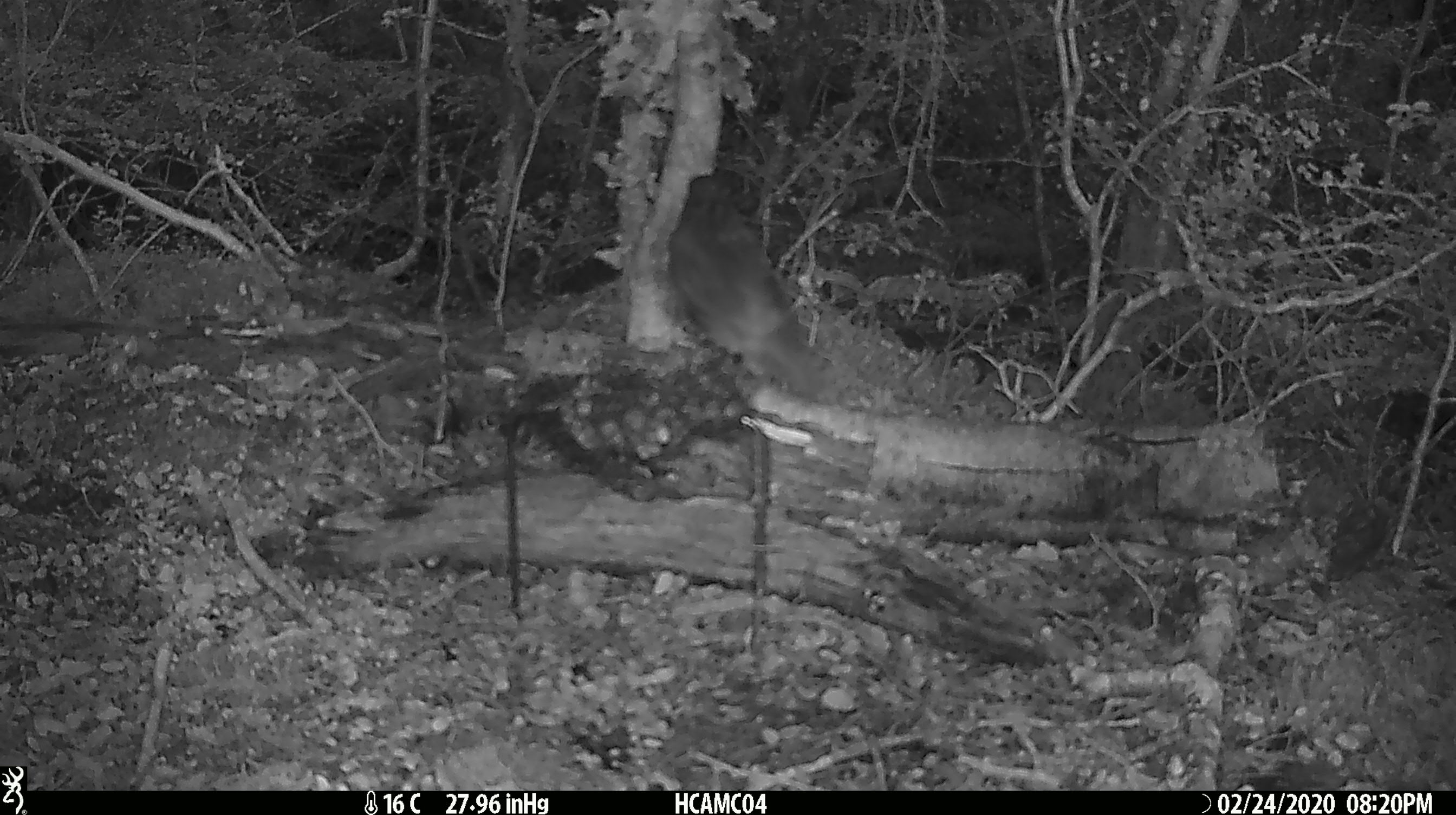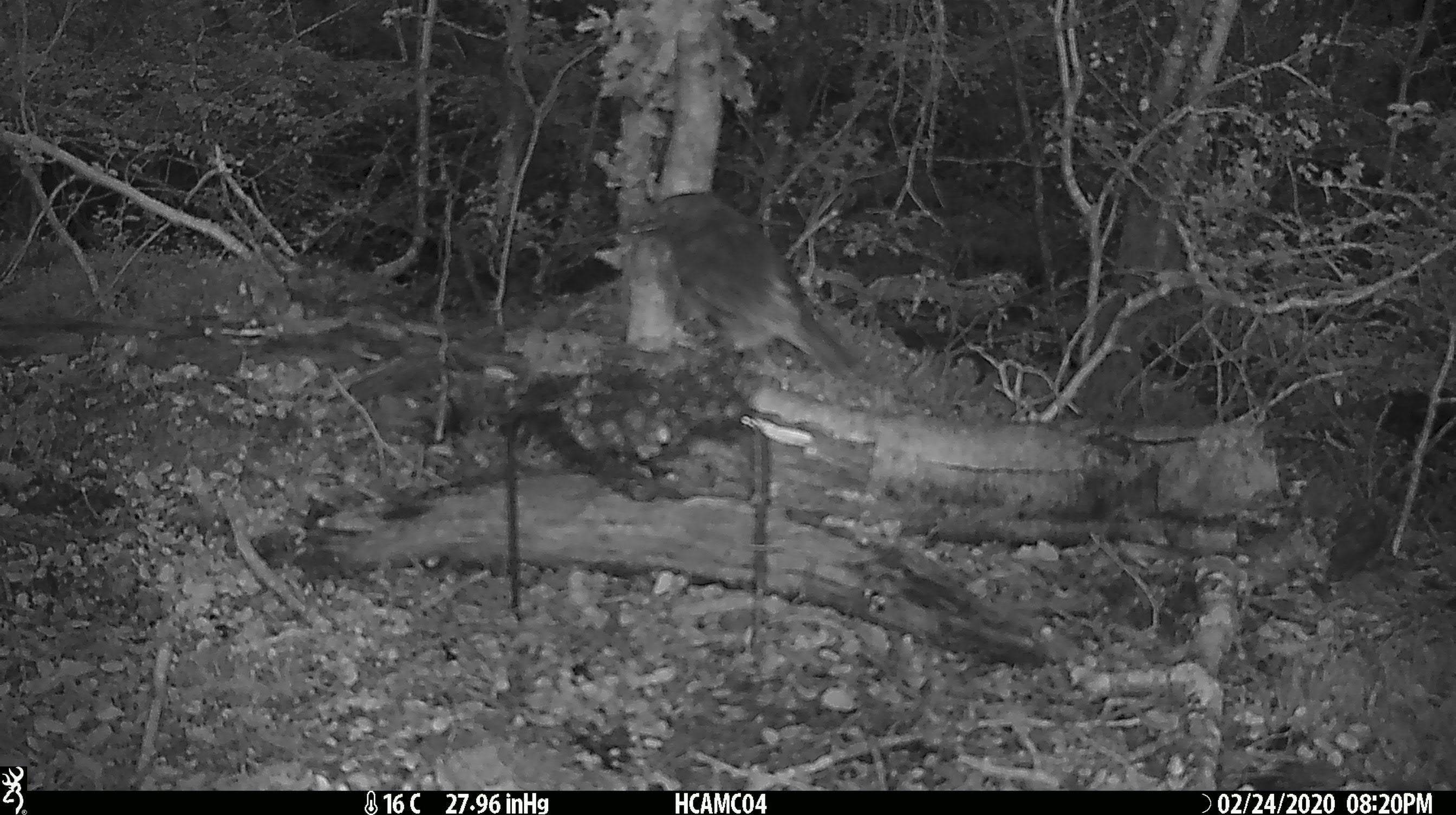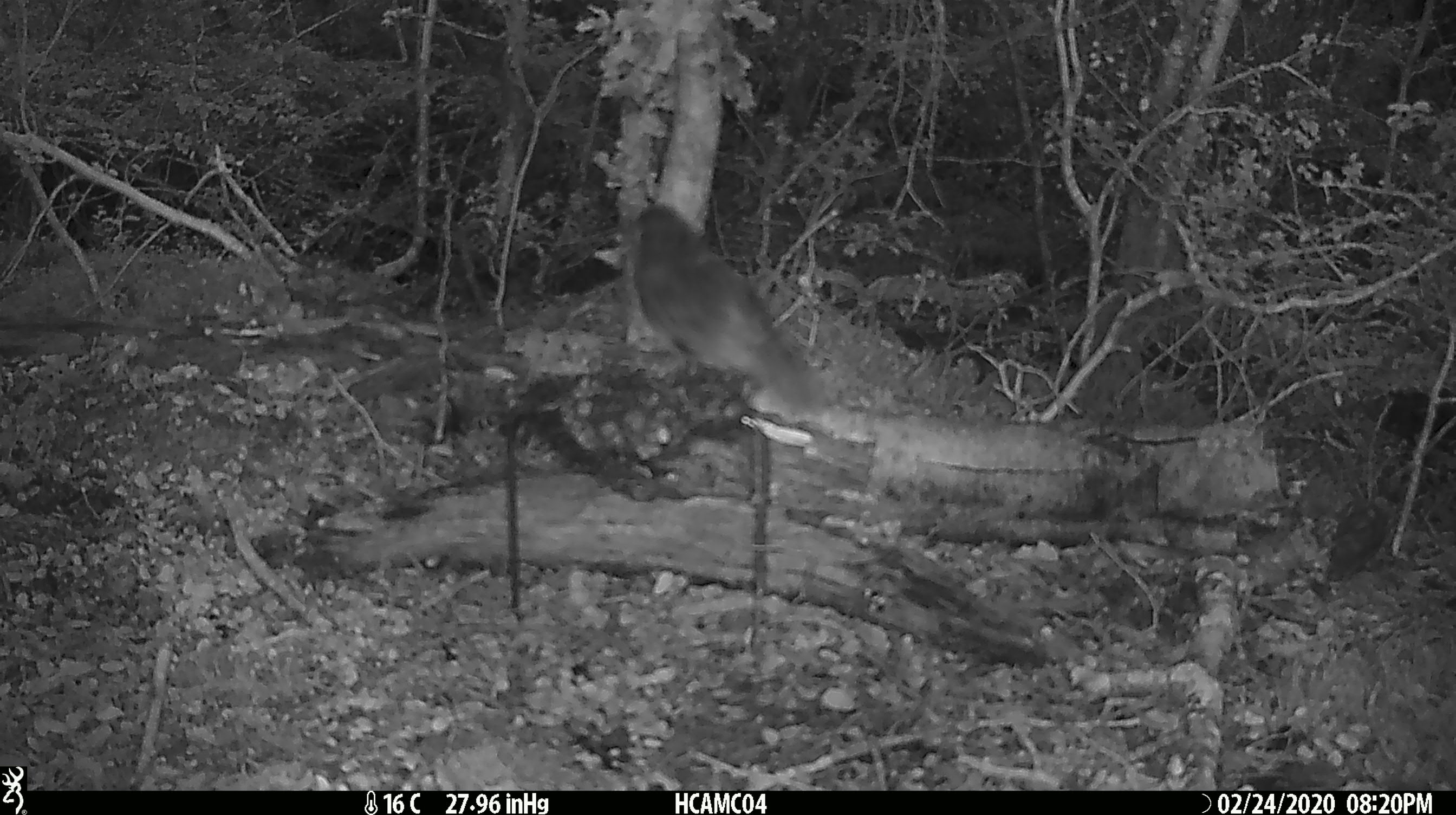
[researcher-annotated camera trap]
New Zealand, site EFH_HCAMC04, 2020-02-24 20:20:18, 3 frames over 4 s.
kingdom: Animalia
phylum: Chordata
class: Aves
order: Passeriformes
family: Petroicidae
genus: Petroica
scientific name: Petroica australis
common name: new zealand robin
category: robin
Robin (new zealand robin) (Petroica australis).